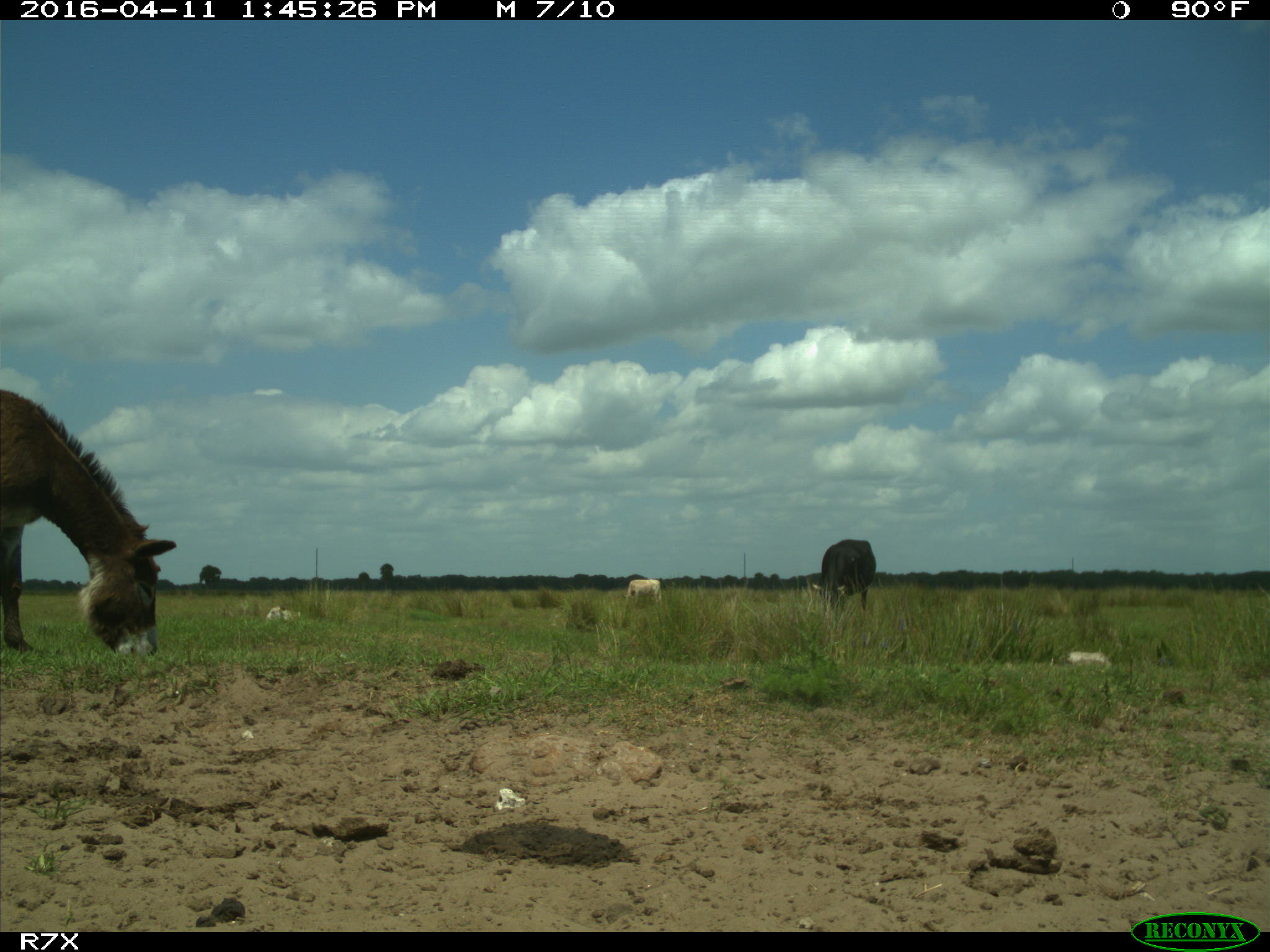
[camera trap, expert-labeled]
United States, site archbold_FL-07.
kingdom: Animalia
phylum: Chordata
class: Mammalia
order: Artiodactyla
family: Bovidae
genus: Bos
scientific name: Bos taurus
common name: domestic cow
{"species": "Bos taurus (domestic cow)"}